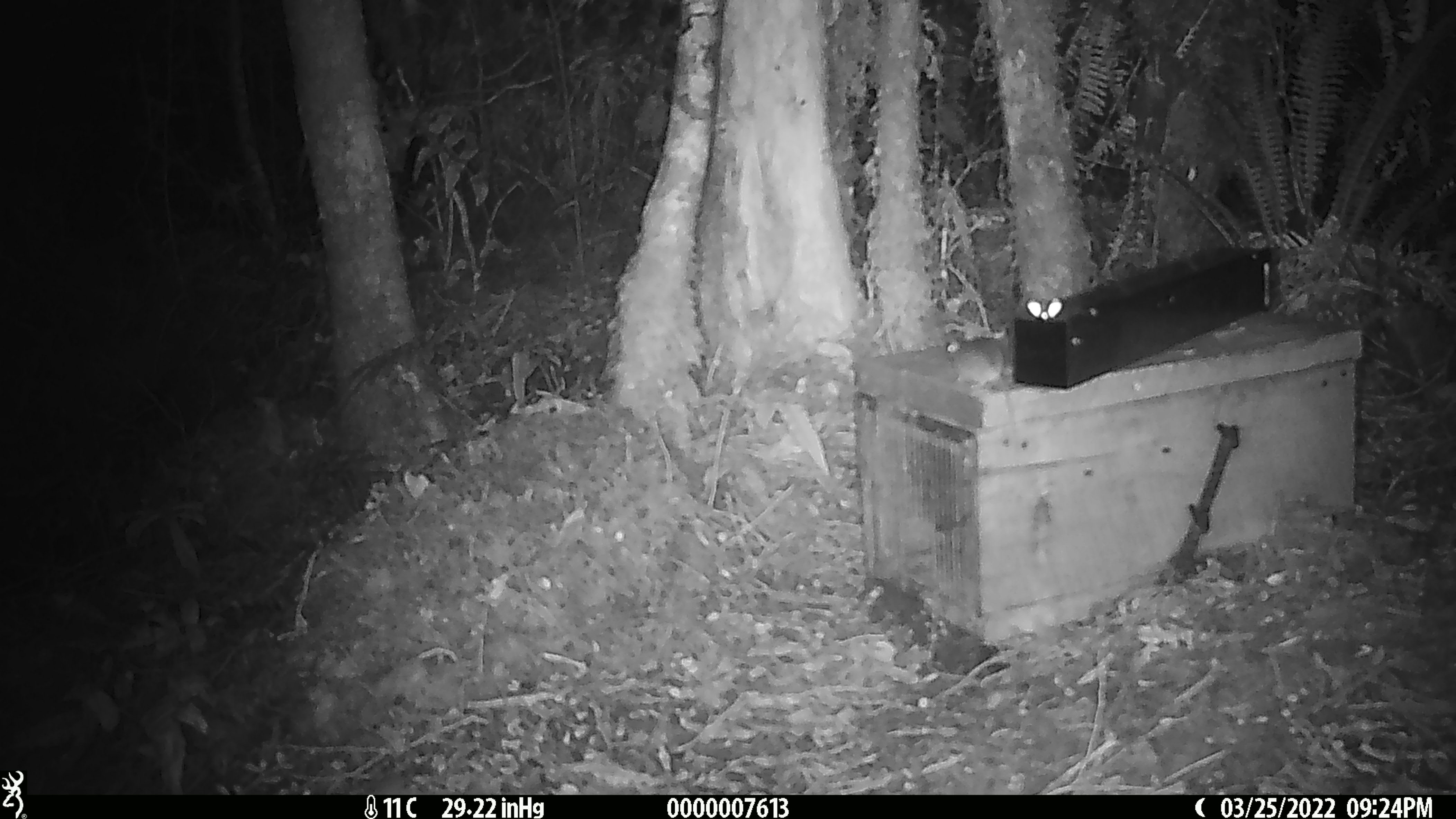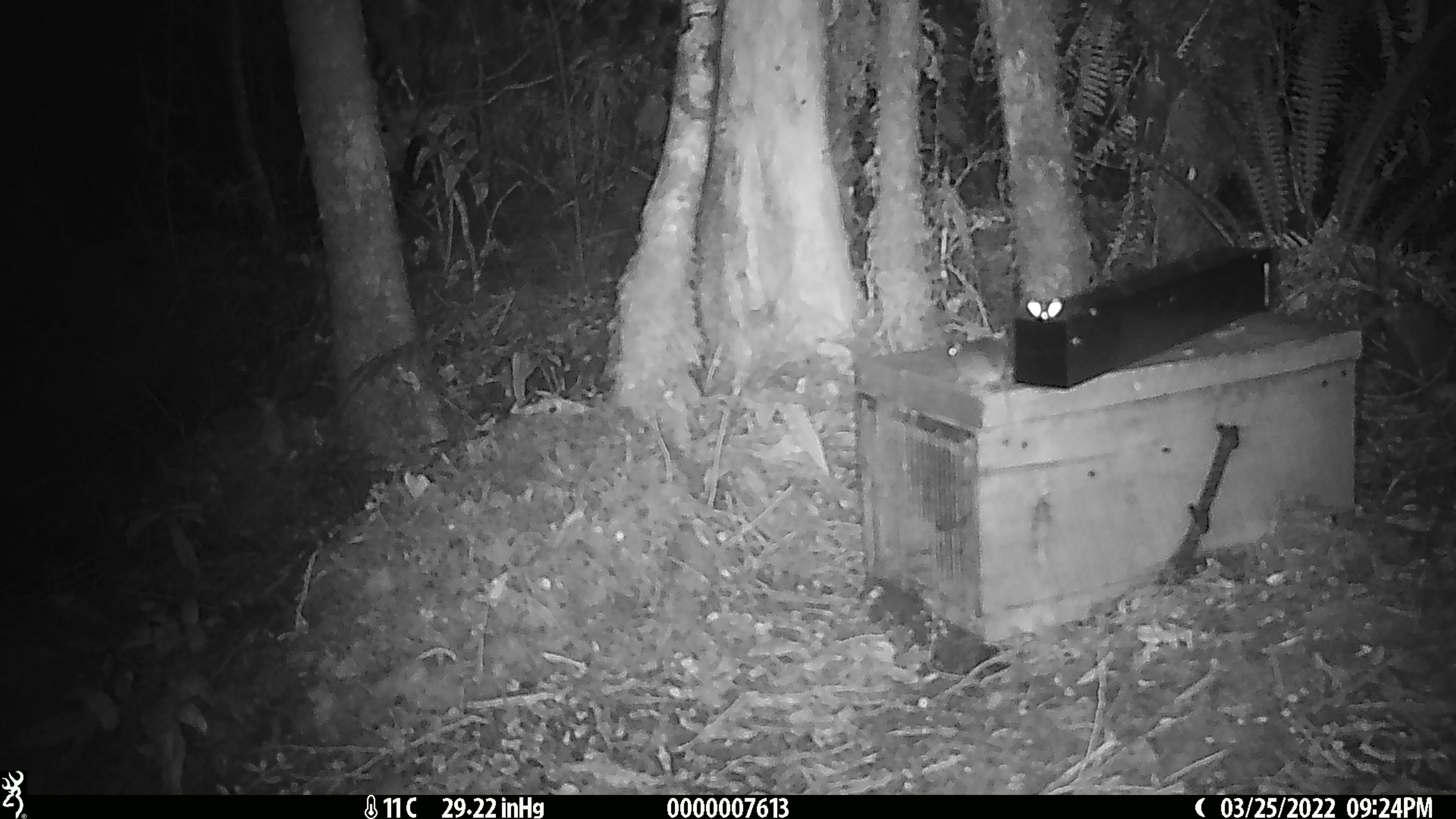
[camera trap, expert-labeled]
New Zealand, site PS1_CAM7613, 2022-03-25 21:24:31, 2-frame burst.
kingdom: Animalia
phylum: Chordata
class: Mammalia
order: Rodentia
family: Muridae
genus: Mus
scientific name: Mus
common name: mouse